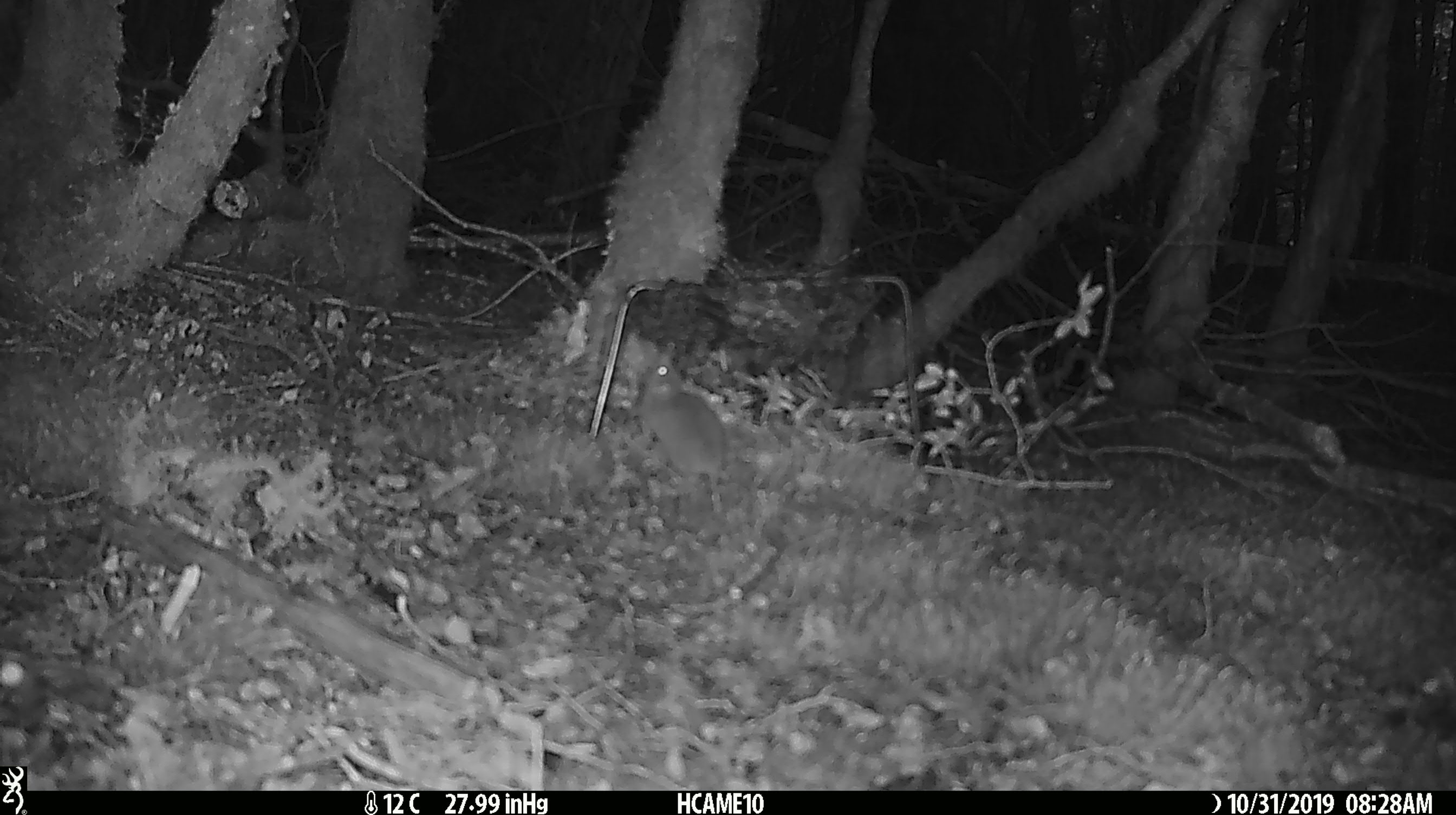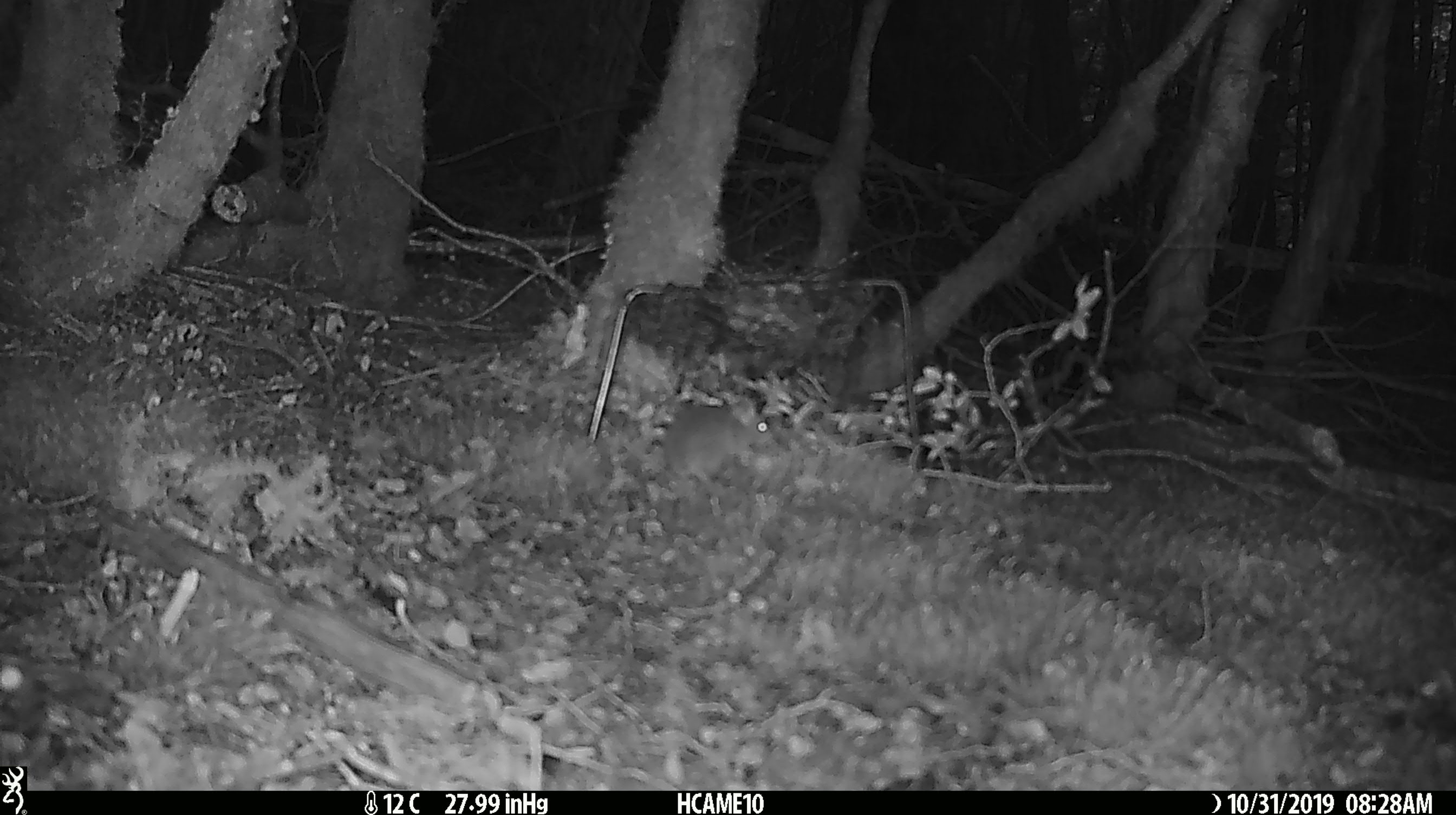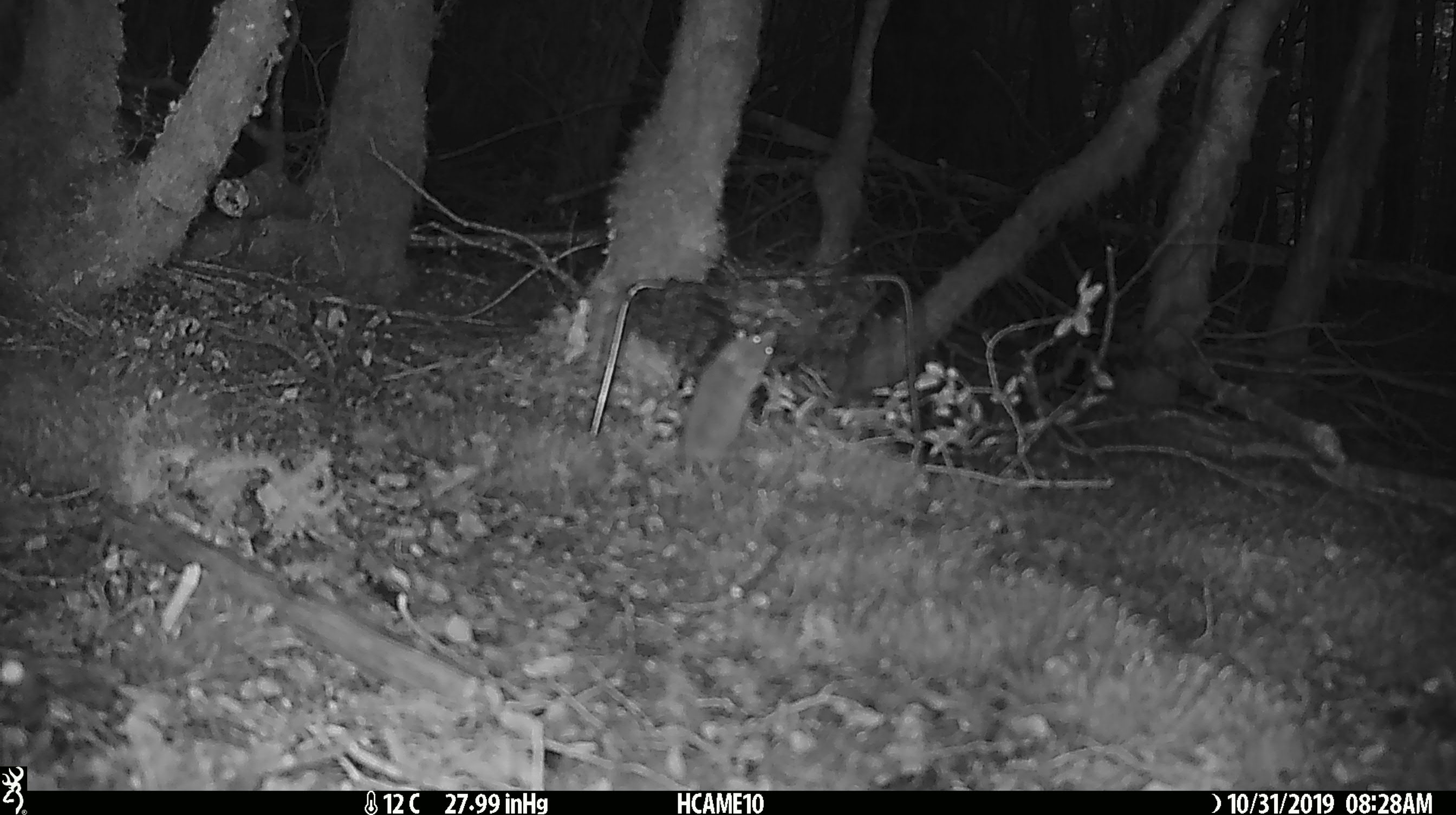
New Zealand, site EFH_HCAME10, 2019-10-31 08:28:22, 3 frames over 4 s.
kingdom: Animalia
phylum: Chordata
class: Mammalia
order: Rodentia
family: Muridae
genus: Mus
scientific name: Mus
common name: mouse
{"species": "mouse (Mus)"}